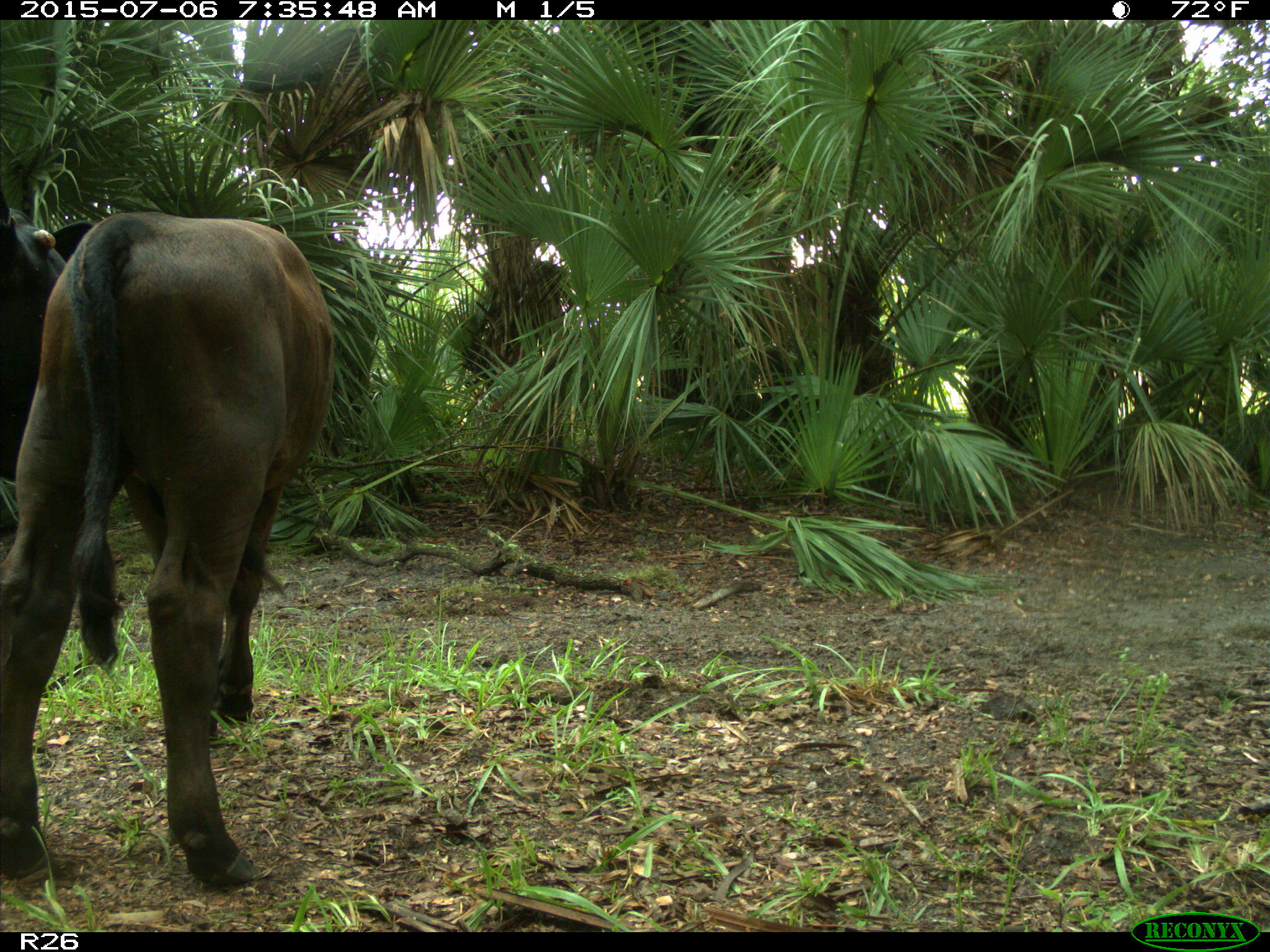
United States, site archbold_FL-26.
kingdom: Animalia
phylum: Chordata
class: Mammalia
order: Artiodactyla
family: Bovidae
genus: Bos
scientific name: Bos taurus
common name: domestic cow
Bos taurus (domestic cow).